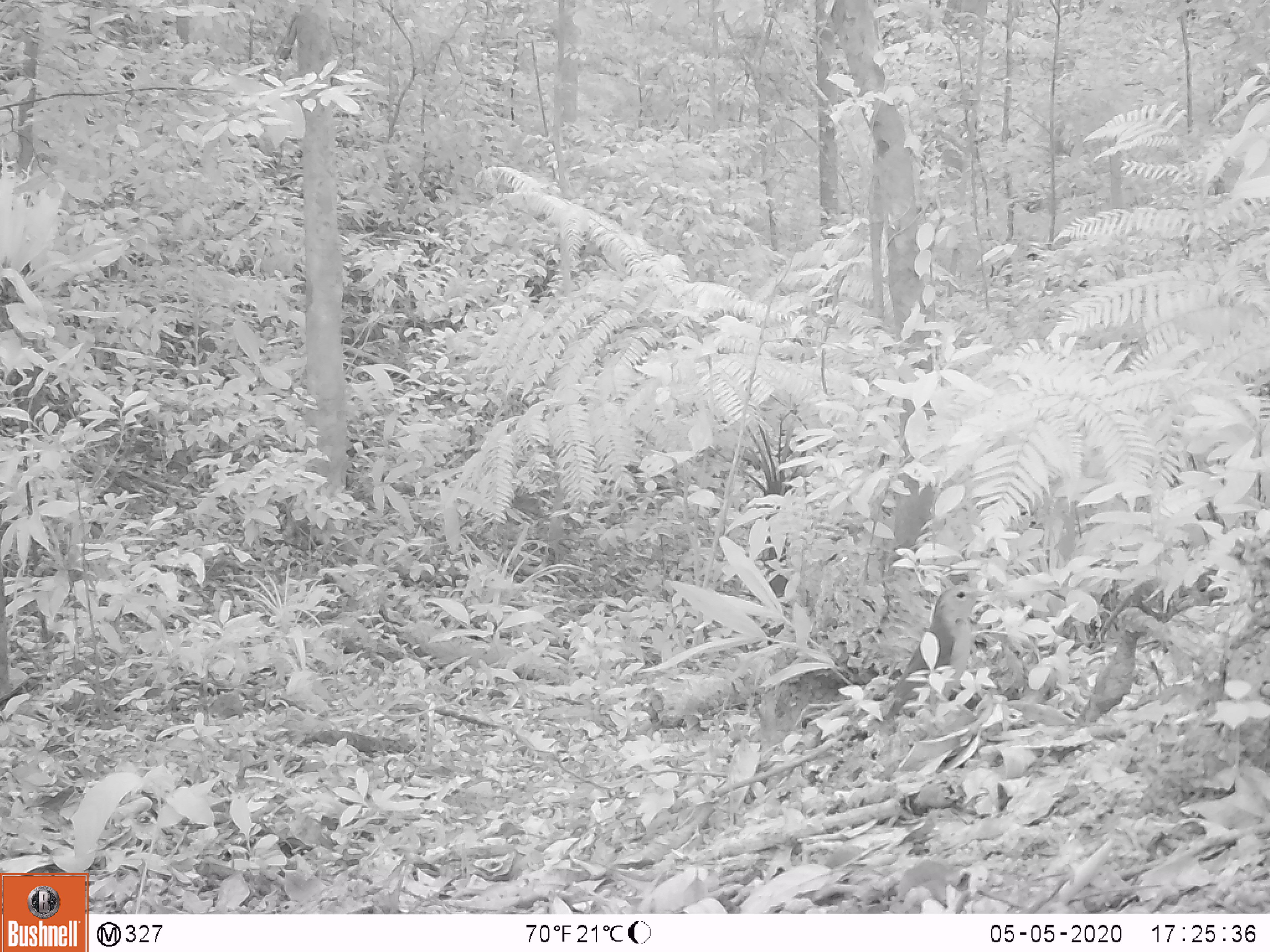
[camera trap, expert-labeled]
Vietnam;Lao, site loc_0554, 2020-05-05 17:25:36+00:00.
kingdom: Animalia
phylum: Chordata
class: Aves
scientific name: Aves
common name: bird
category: unidentified bird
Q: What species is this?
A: Unidentified bird (bird) (Aves).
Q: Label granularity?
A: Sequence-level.